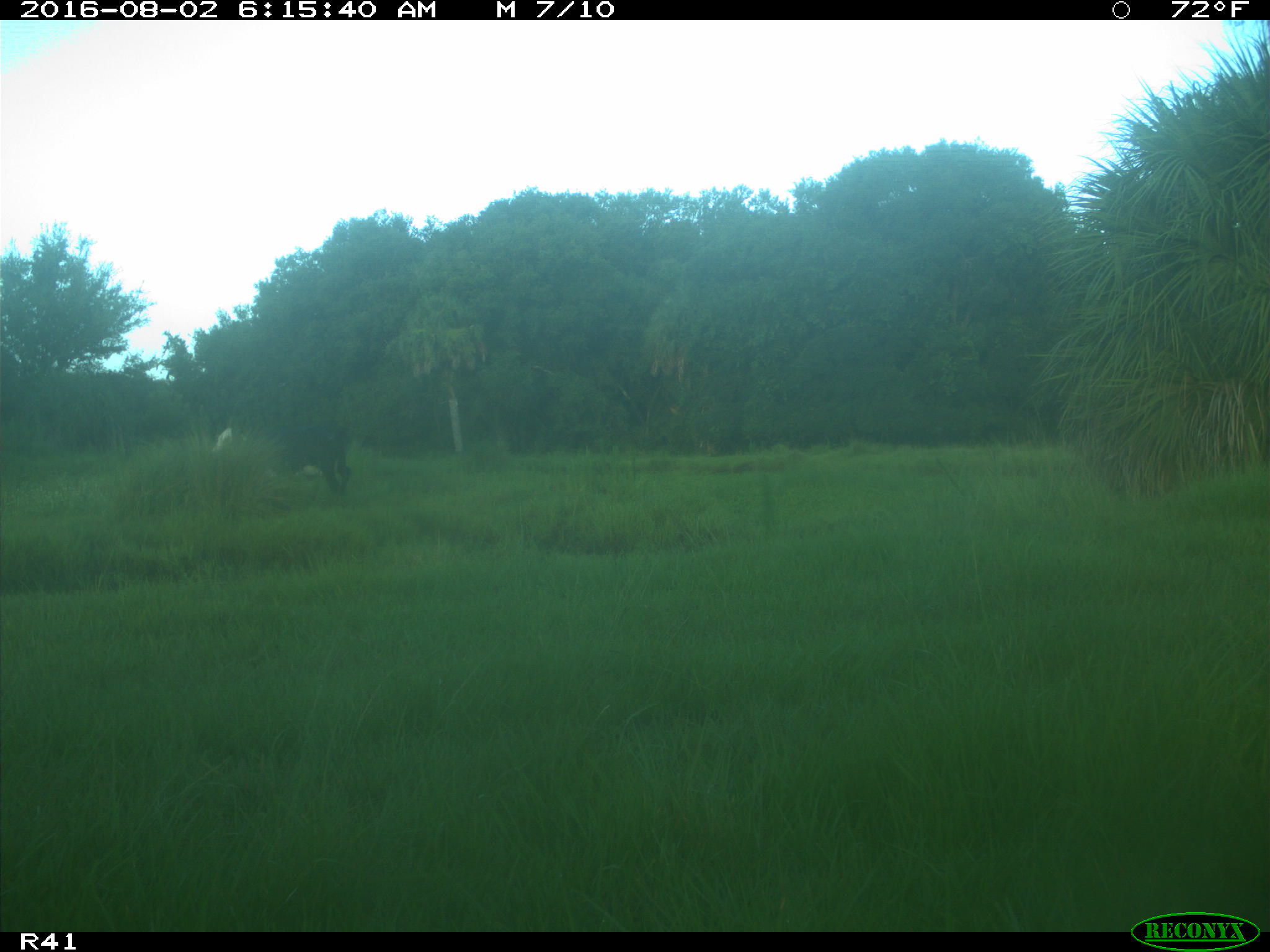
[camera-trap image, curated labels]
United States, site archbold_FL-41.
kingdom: Animalia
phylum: Chordata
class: Mammalia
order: Artiodactyla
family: Bovidae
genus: Bos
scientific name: Bos taurus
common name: domestic cow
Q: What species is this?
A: Bos taurus (domestic cow).